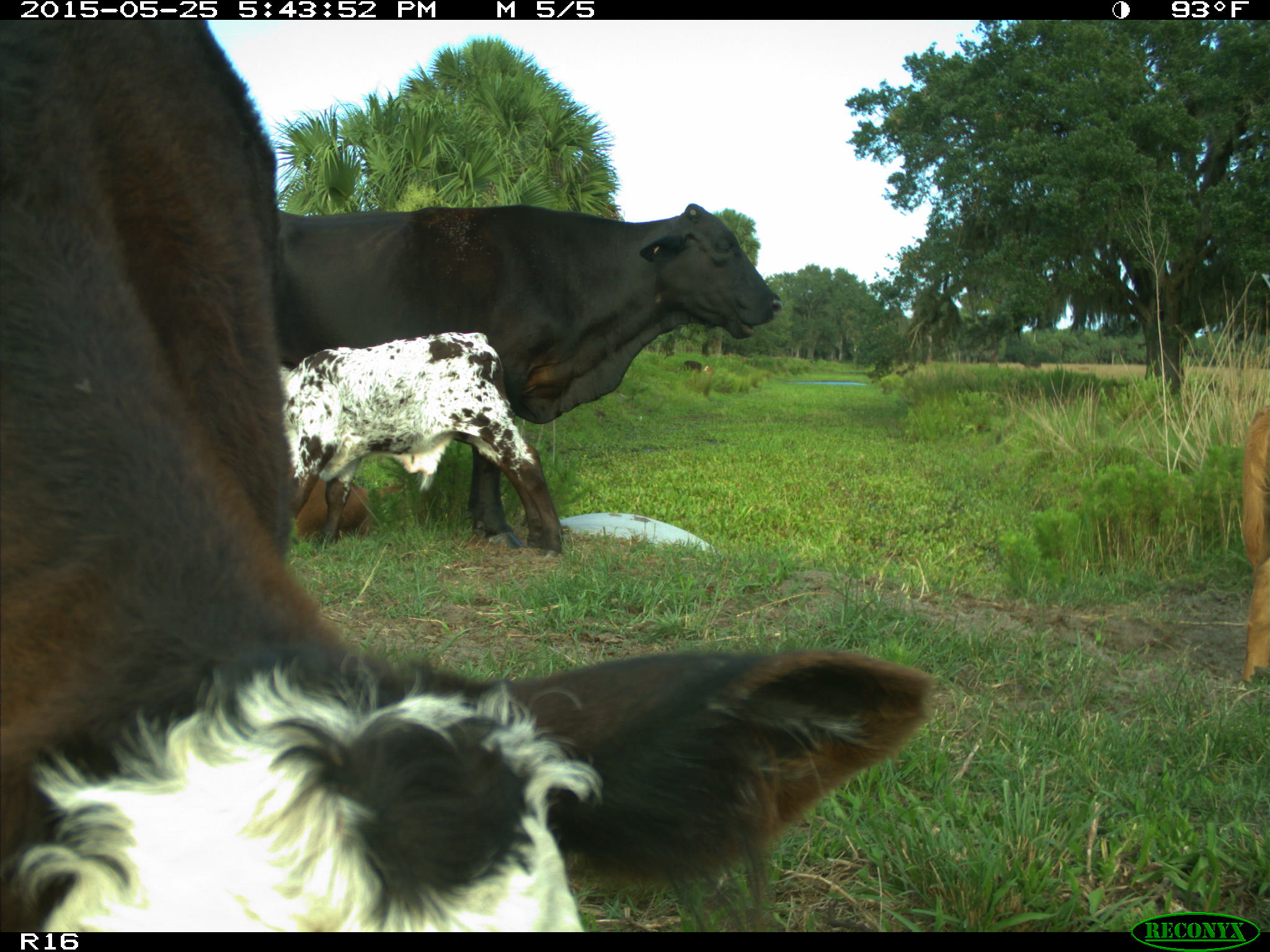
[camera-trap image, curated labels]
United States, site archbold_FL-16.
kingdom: Animalia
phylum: Chordata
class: Mammalia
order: Artiodactyla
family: Bovidae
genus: Bos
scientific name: Bos taurus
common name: domestic cow